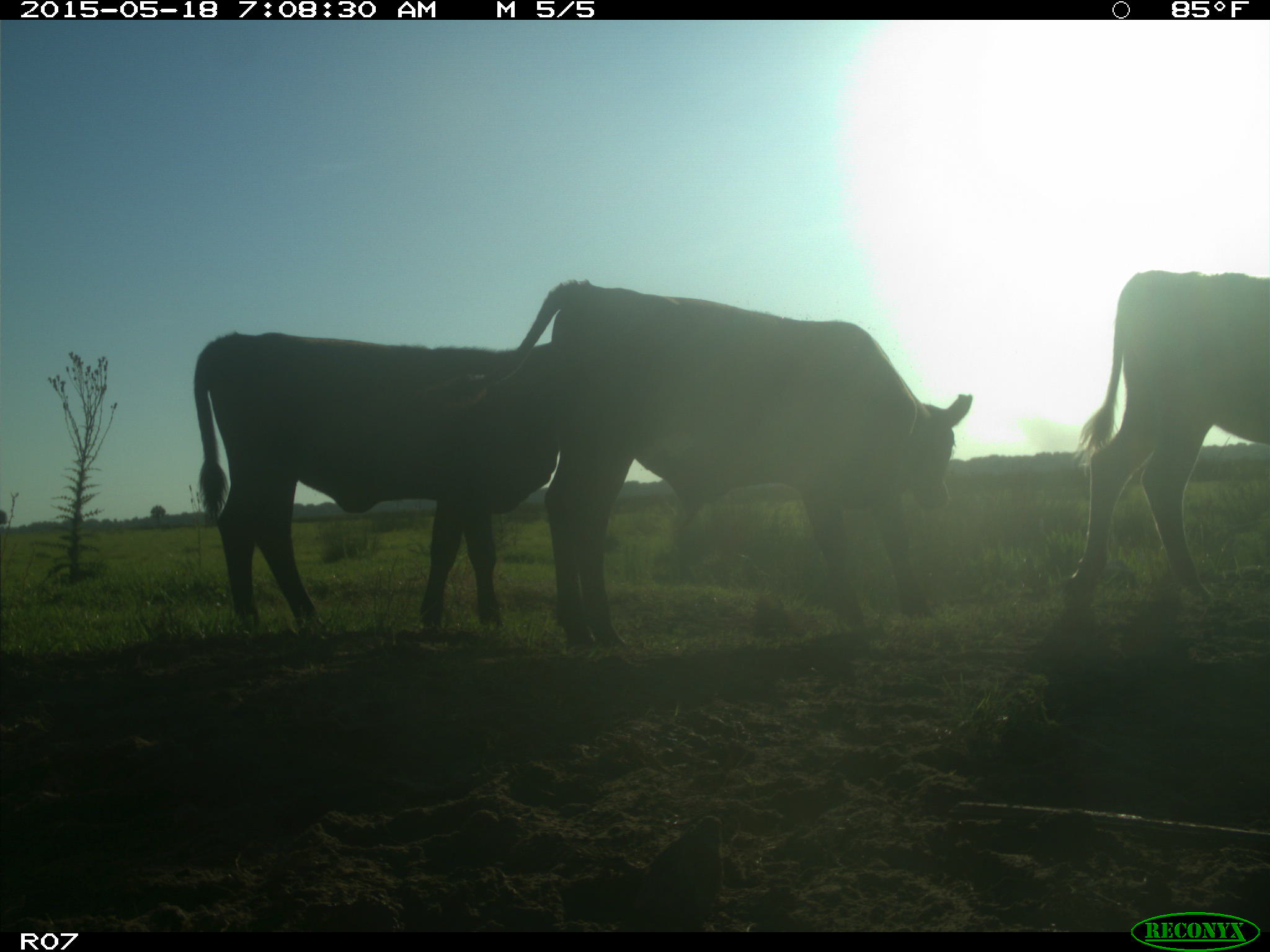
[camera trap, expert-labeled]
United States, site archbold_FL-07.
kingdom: Animalia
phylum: Chordata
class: Mammalia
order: Artiodactyla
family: Bovidae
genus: Bos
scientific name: Bos taurus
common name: domestic cow